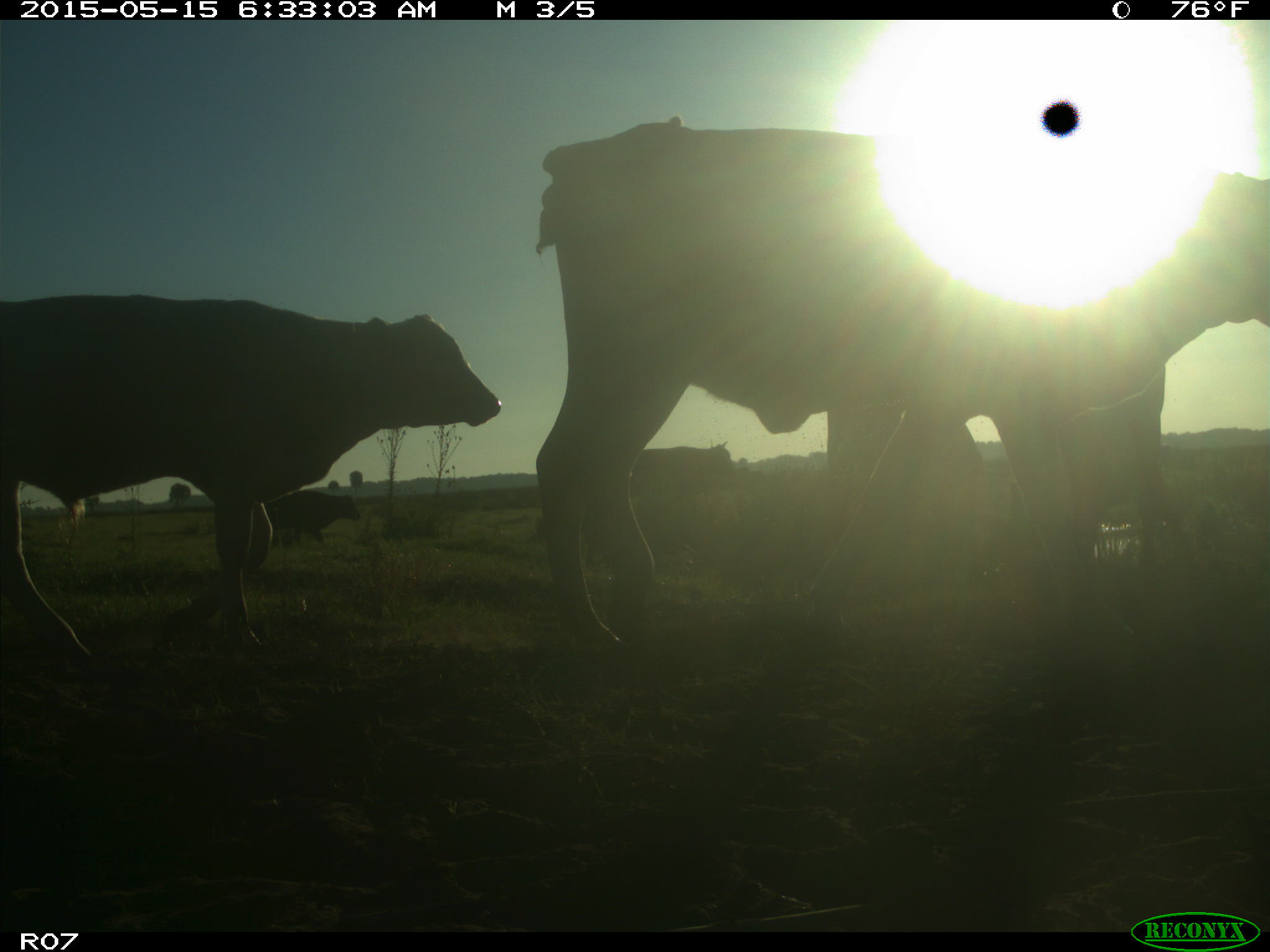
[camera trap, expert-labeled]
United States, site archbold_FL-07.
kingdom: Animalia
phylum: Chordata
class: Mammalia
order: Artiodactyla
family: Bovidae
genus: Bos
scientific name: Bos taurus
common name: domestic cow